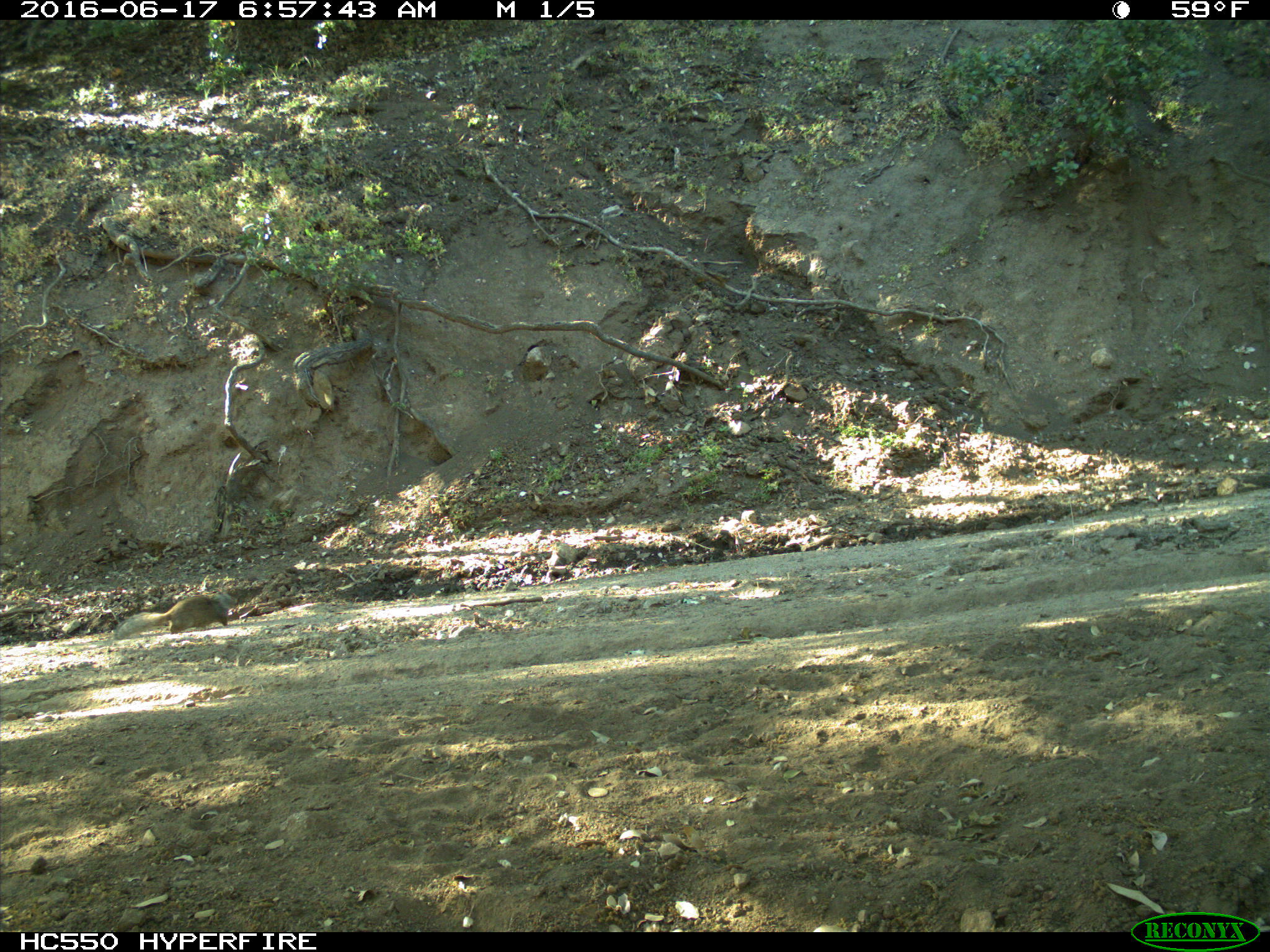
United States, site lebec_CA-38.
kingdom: Animalia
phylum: Chordata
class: Mammalia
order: Rodentia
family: Sciuridae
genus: Otospermophilus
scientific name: Otospermophilus beecheyi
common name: california ground squirrel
Otospermophilus beecheyi (california ground squirrel).